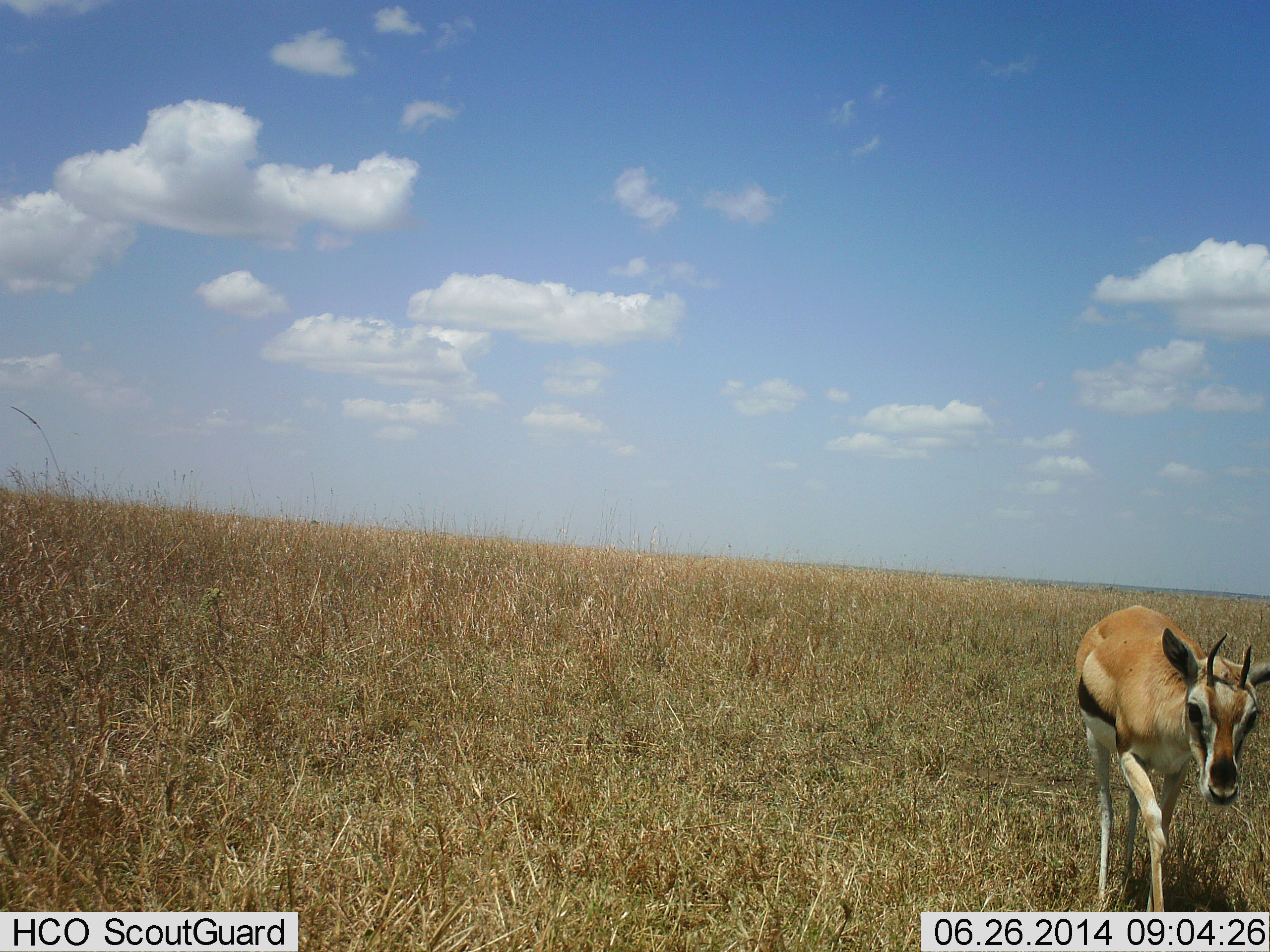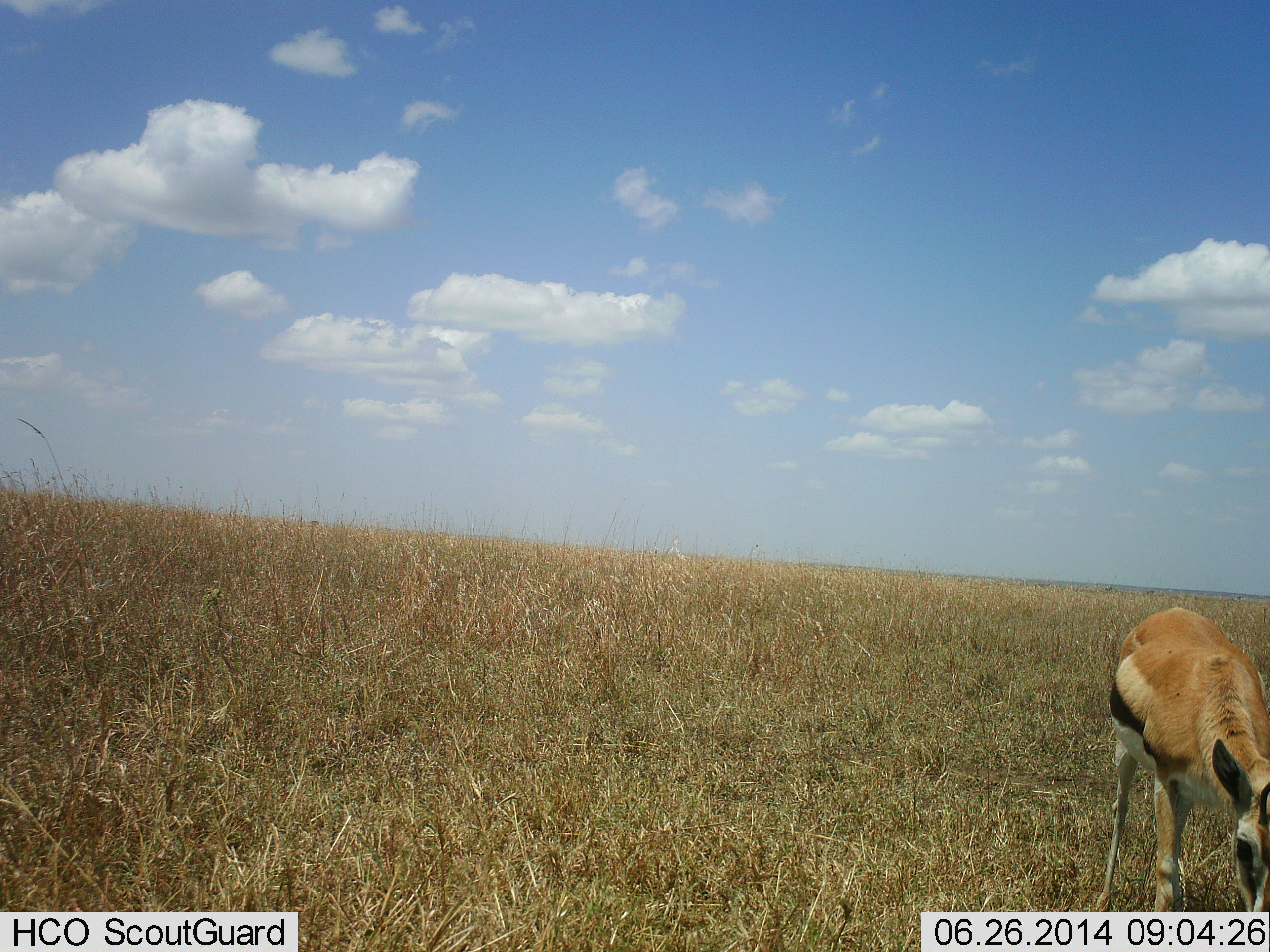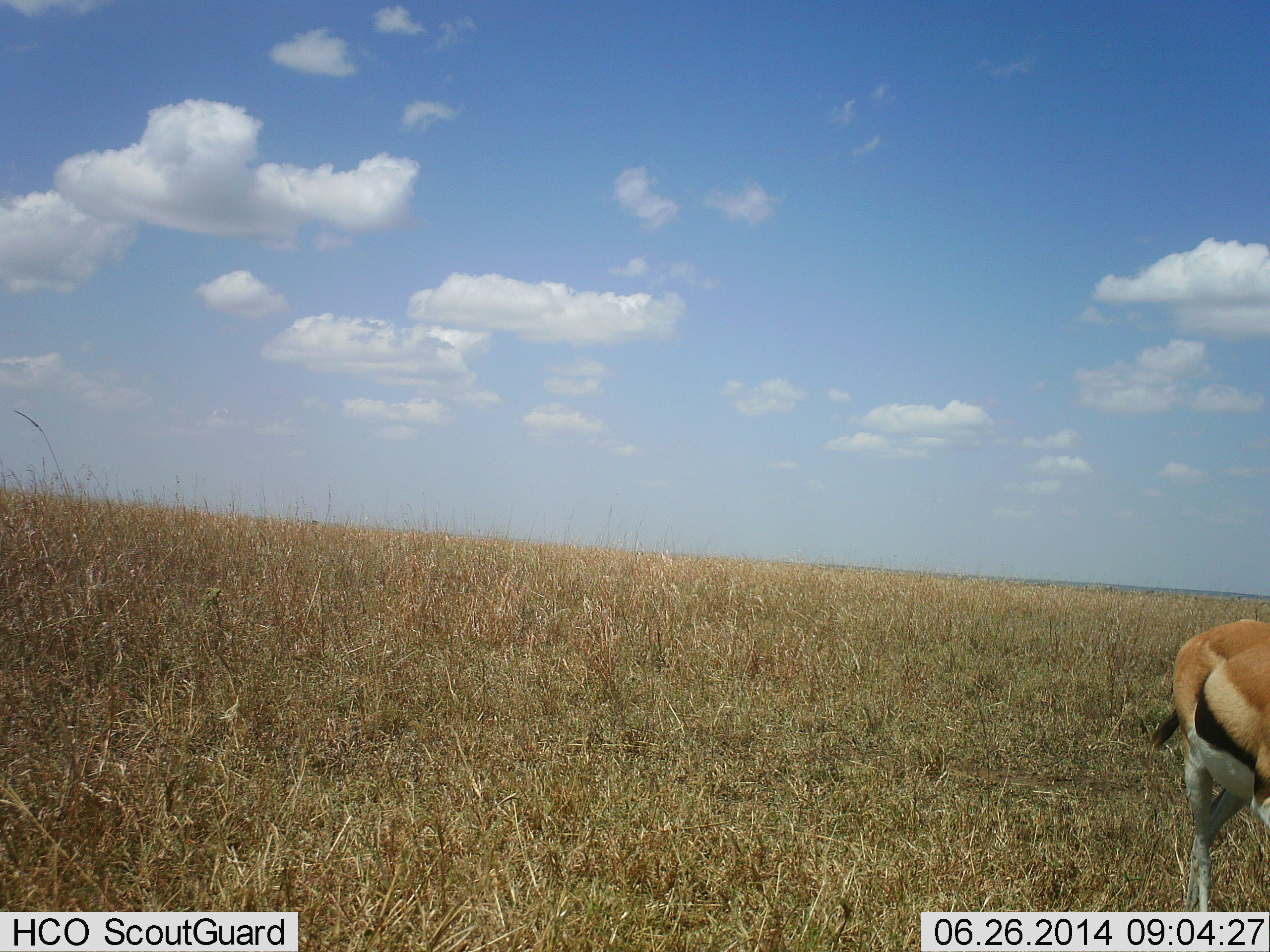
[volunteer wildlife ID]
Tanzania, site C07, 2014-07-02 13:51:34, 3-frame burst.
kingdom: Animalia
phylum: Chordata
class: Mammalia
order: Artiodactyla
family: Bovidae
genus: Eudorcas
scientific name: Eudorcas thomsonii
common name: thomson's gazelle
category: gazellethomsons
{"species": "gazellethomsons (thomson's gazelle) (Eudorcas thomsonii)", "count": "1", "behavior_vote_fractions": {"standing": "0%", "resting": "0%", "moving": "40%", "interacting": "0%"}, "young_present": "0%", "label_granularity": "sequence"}